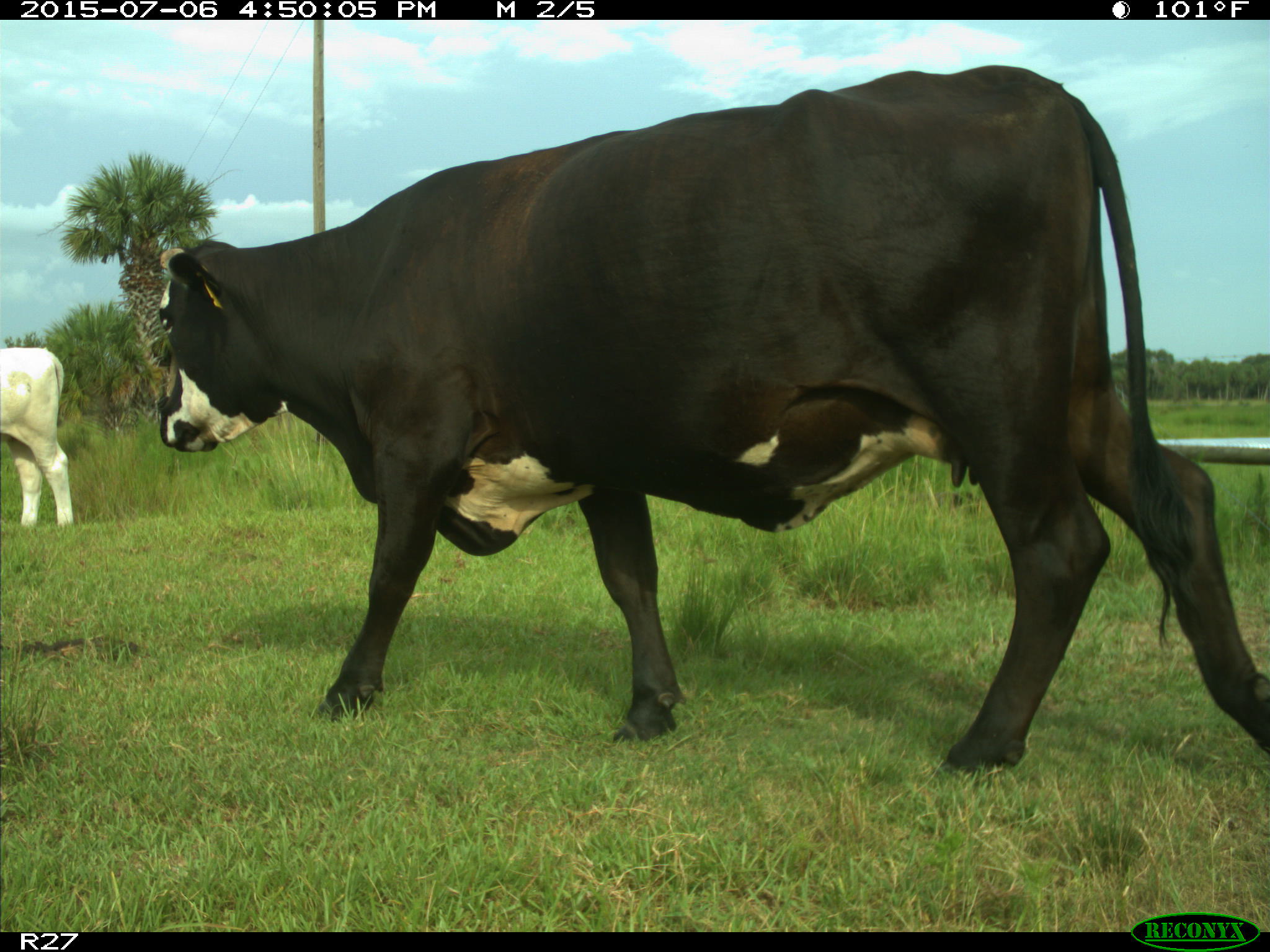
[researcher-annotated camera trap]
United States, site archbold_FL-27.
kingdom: Animalia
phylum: Chordata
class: Mammalia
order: Artiodactyla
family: Bovidae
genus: Bos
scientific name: Bos taurus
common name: domestic cow